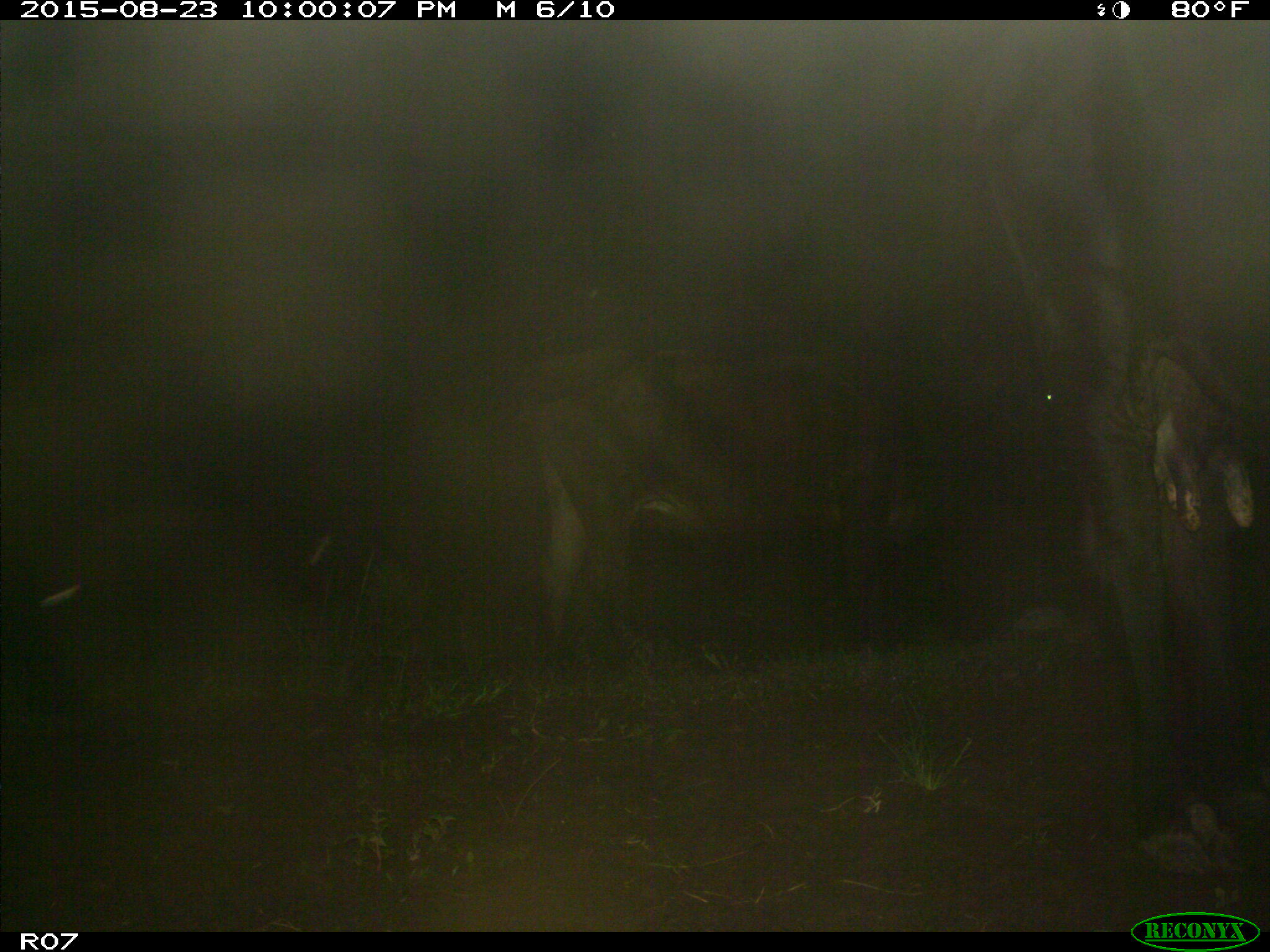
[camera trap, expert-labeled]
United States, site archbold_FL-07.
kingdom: Animalia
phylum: Chordata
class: Mammalia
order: Artiodactyla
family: Bovidae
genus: Bos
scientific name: Bos taurus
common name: domestic cow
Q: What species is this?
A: Bos taurus (domestic cow).